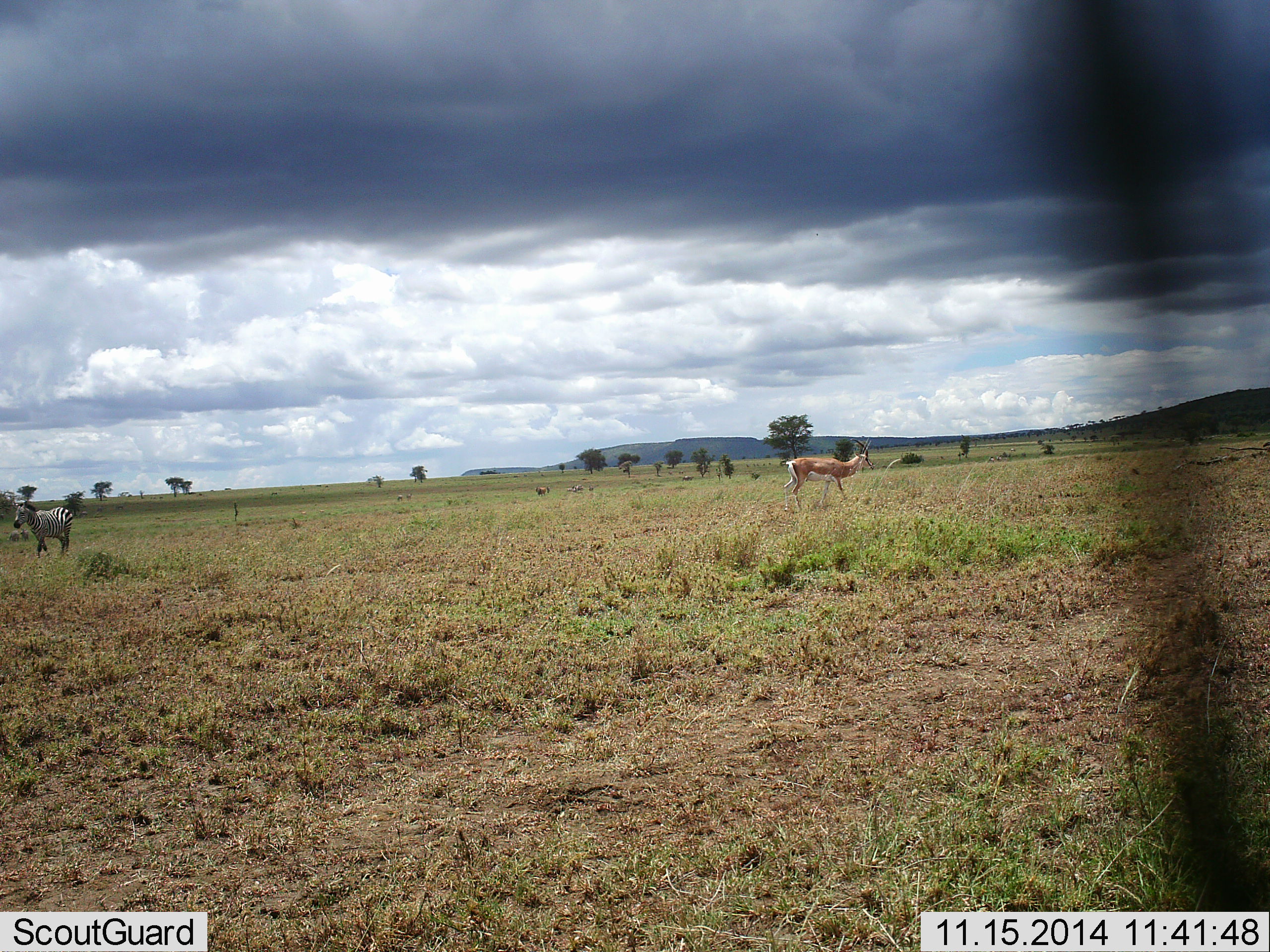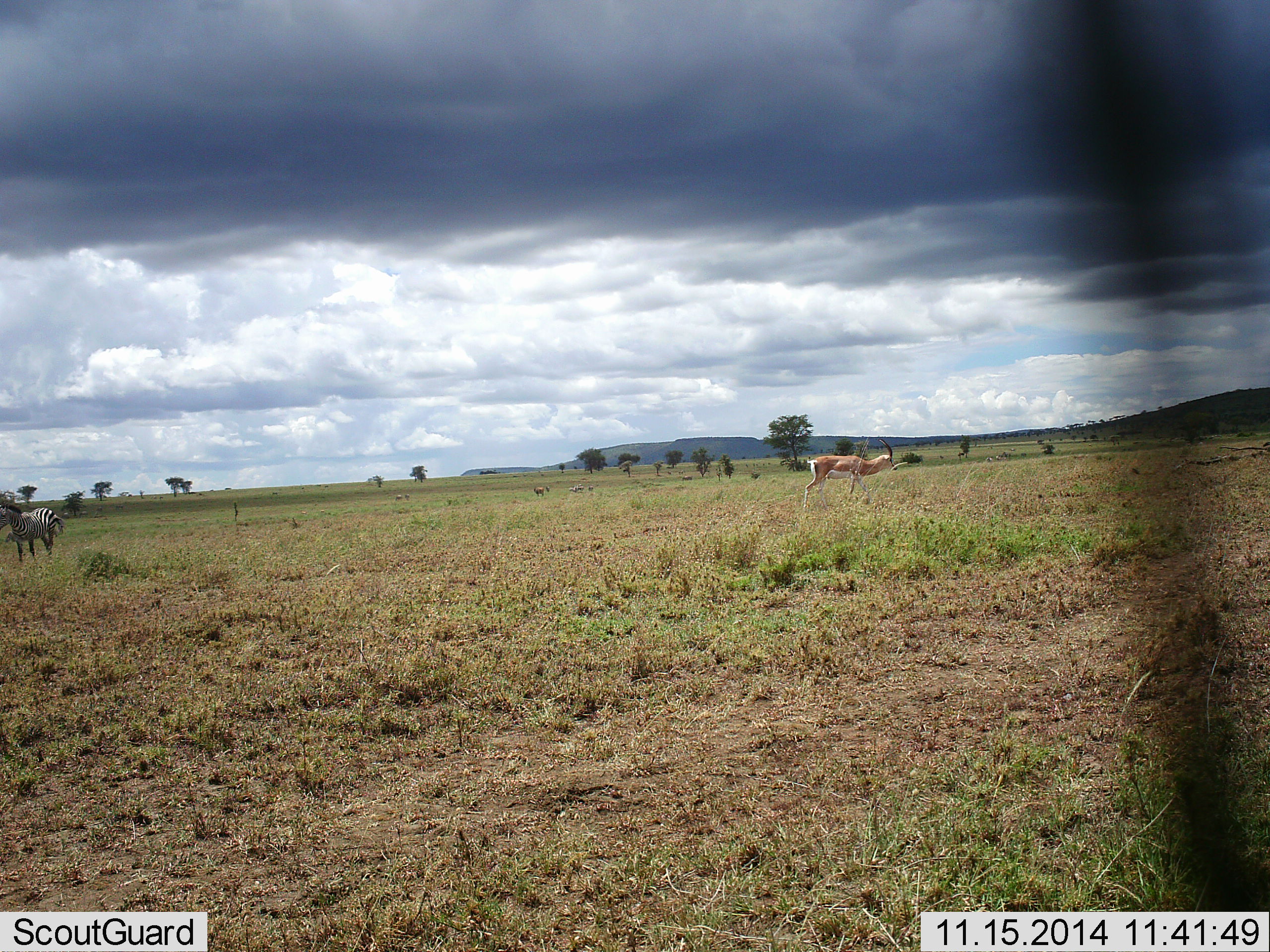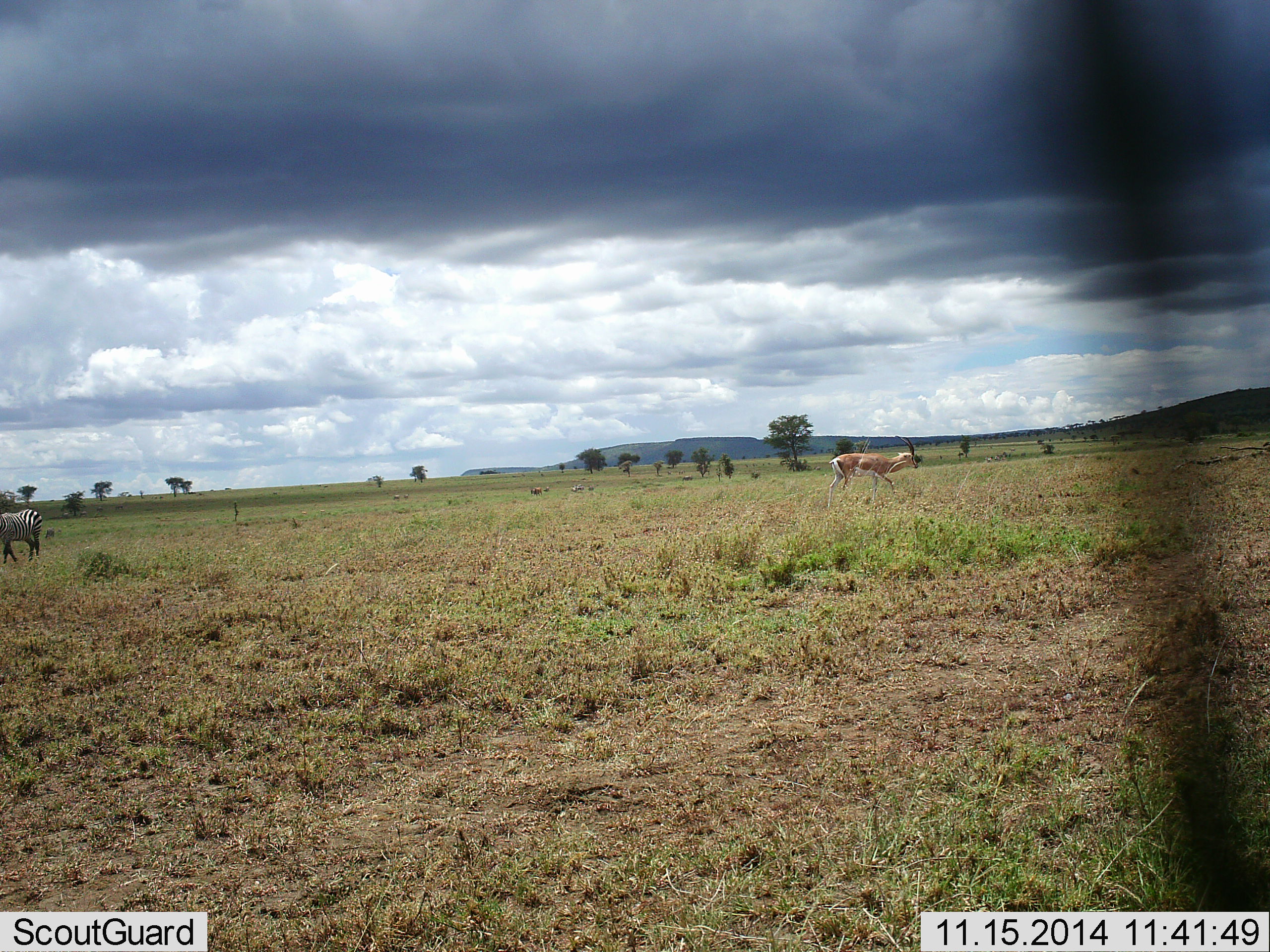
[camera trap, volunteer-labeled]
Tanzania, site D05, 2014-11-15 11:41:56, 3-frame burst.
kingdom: Animalia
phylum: Chordata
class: Mammalia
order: Artiodactyla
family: Bovidae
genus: Nanger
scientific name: Nanger granti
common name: grant's gazelle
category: gazellegrants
Gazellegrants (grant's gazelle) (Nanger granti), count 1. Behavior (volunteer vote fractions): standing 18%, resting 0%, moving 91%, interacting 9%. Young present (vote fraction): 0%. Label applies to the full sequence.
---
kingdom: Animalia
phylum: Chordata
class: Mammalia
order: Perissodactyla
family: Equidae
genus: Equus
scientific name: Equus quagga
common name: plains zebra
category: zebra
Zebra (plains zebra) (Equus quagga), count 1. Behavior (volunteer vote fractions): standing 23%, resting 0%, moving 85%, interacting 0%. Young present (vote fraction): 0%. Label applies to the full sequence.